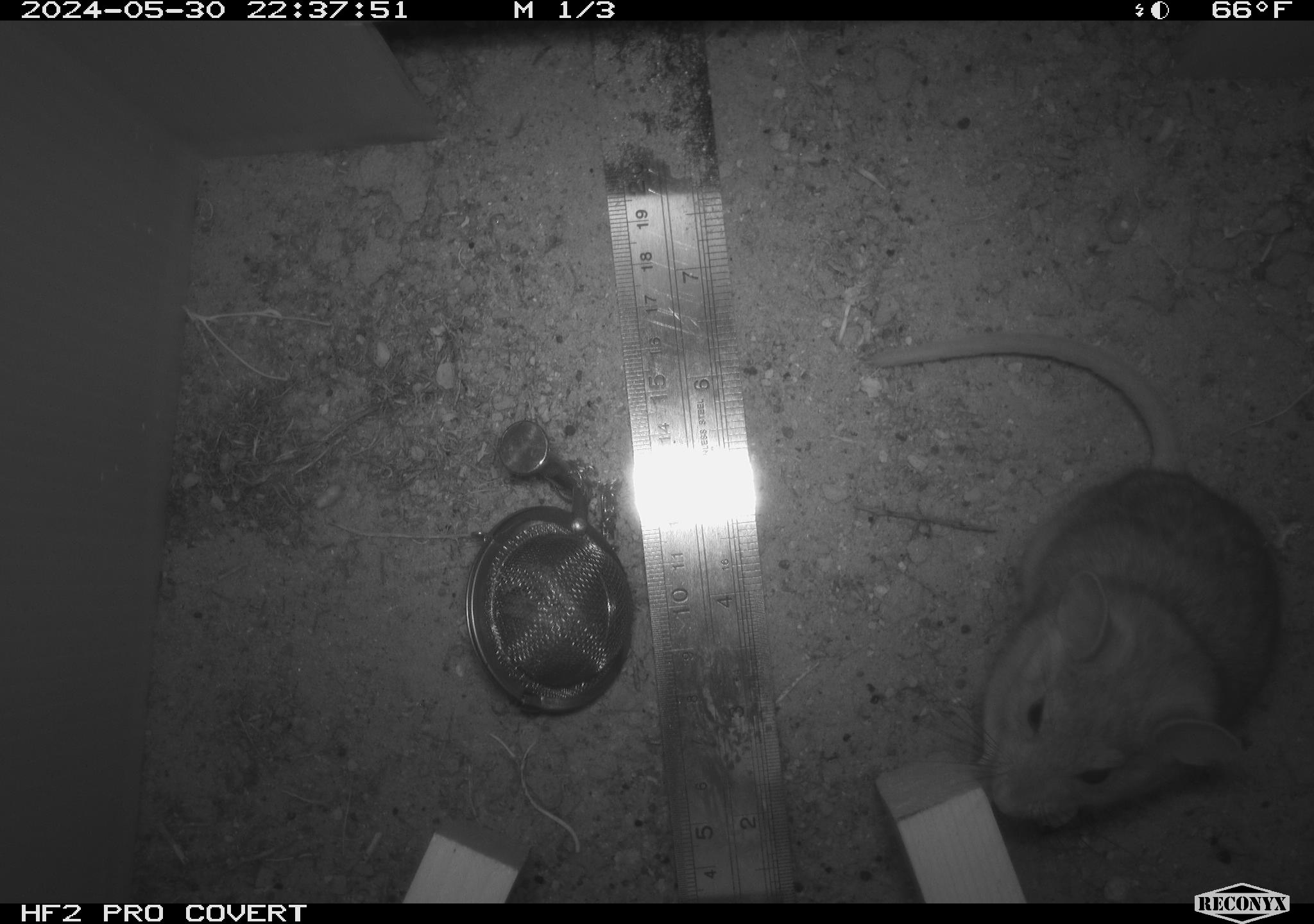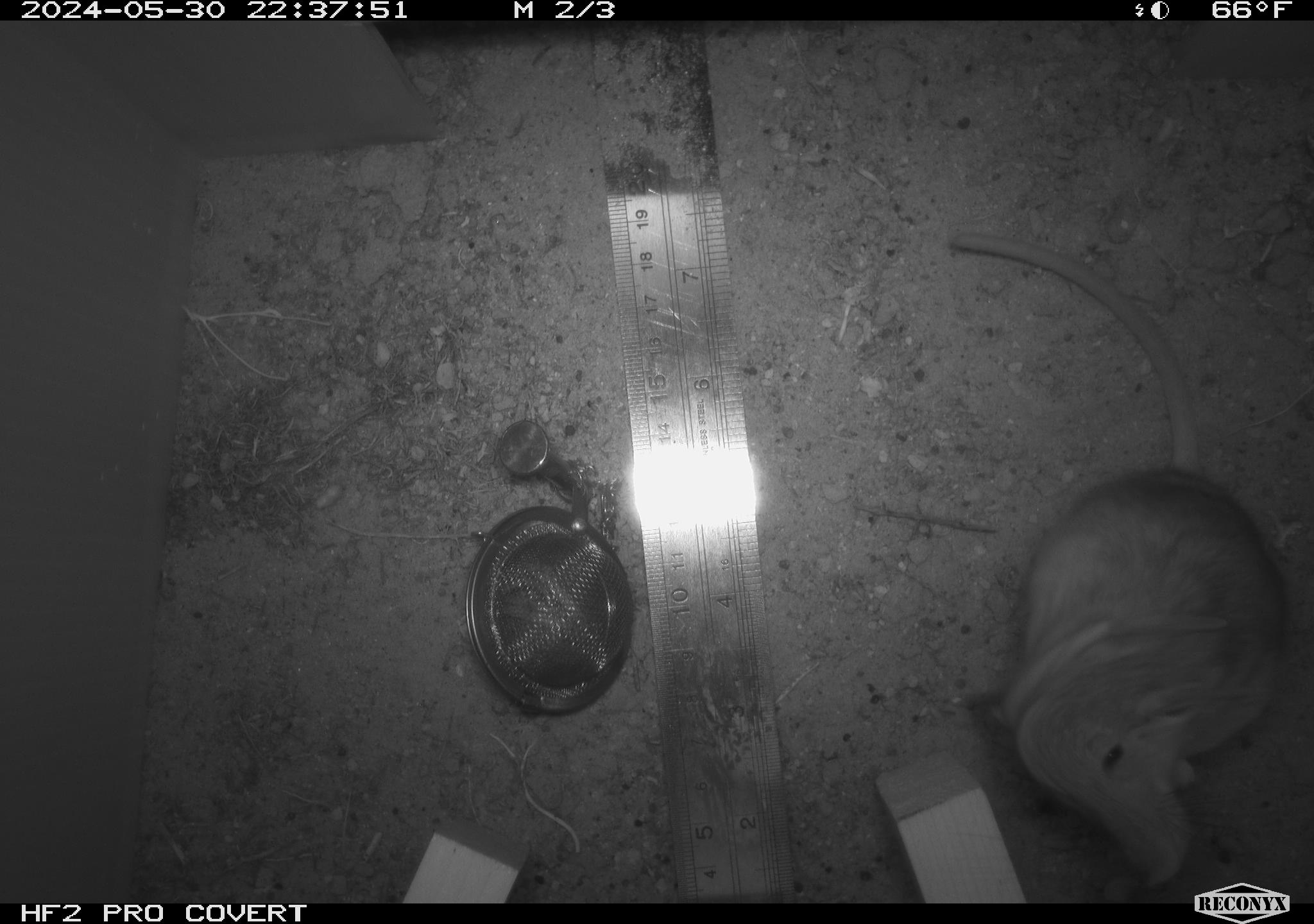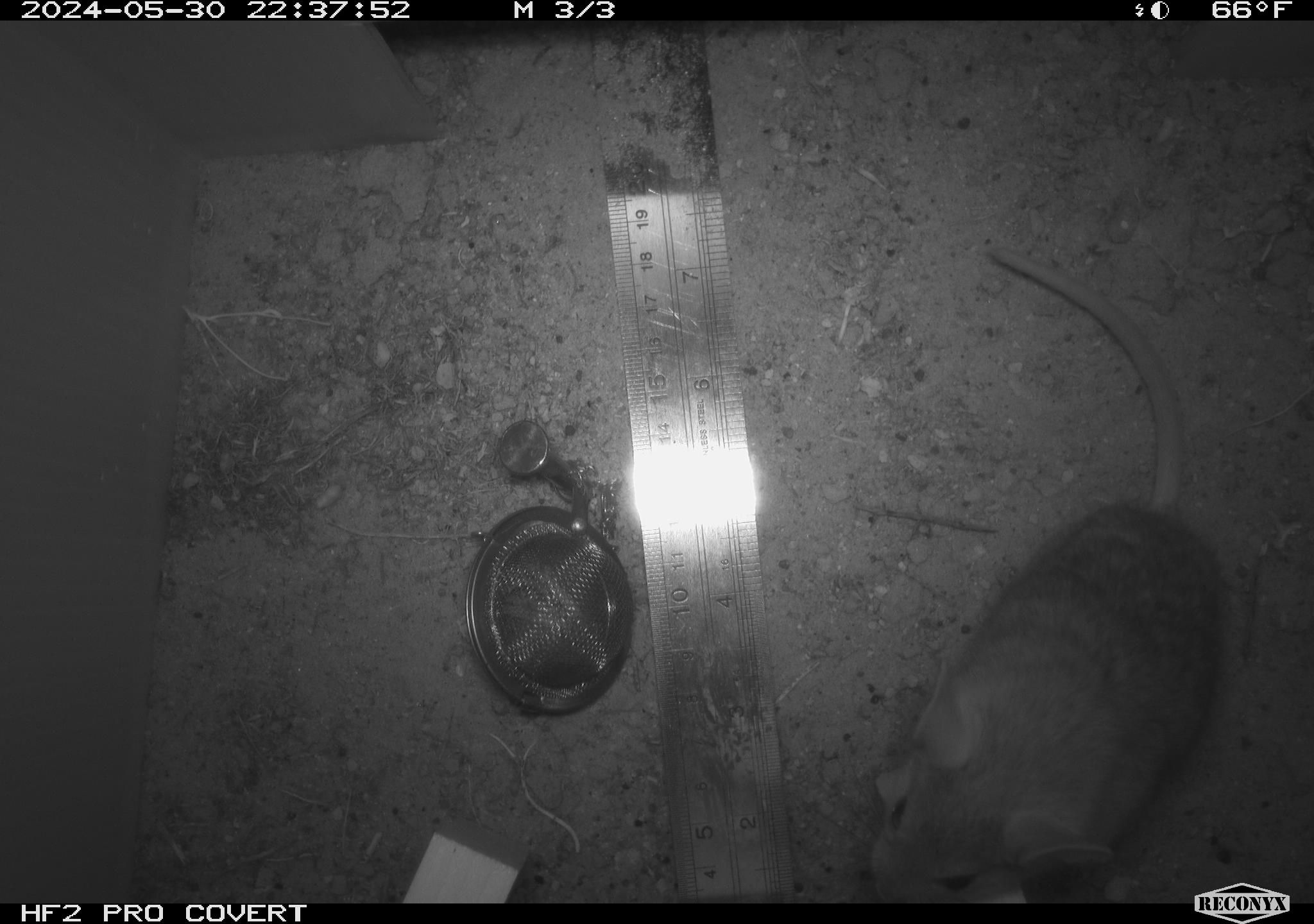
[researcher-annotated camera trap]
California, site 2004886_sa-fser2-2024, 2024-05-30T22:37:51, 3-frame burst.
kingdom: Animalia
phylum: Chordata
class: Mammalia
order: Rodentia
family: Cricetidae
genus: Neotoma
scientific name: Neotoma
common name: pack rat or woodrat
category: neotoma species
Neotoma species (pack rat or woodrat) (Neotoma).